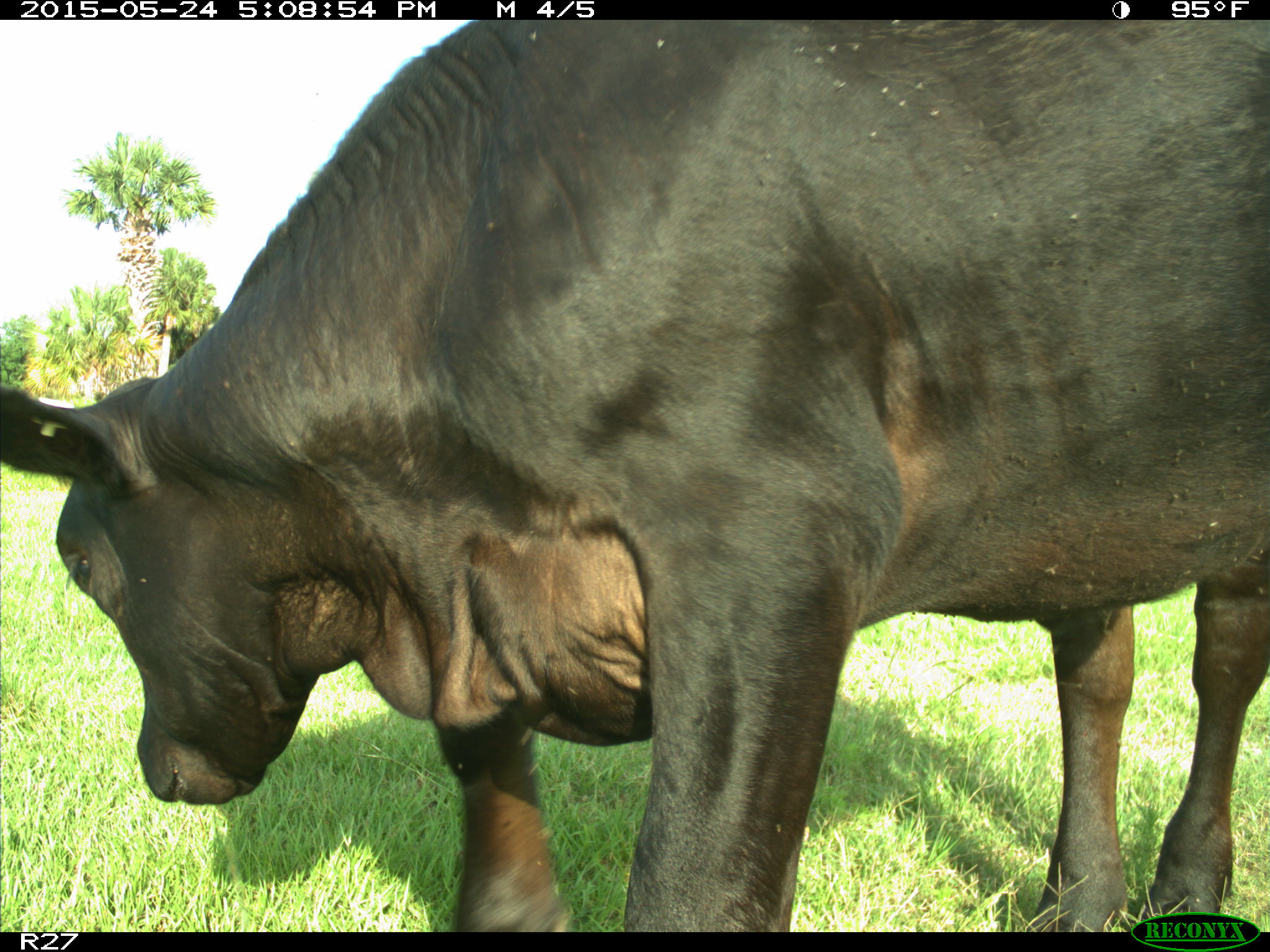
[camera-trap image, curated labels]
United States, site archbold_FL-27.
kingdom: Animalia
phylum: Chordata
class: Mammalia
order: Artiodactyla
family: Bovidae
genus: Bos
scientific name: Bos taurus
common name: domestic cow